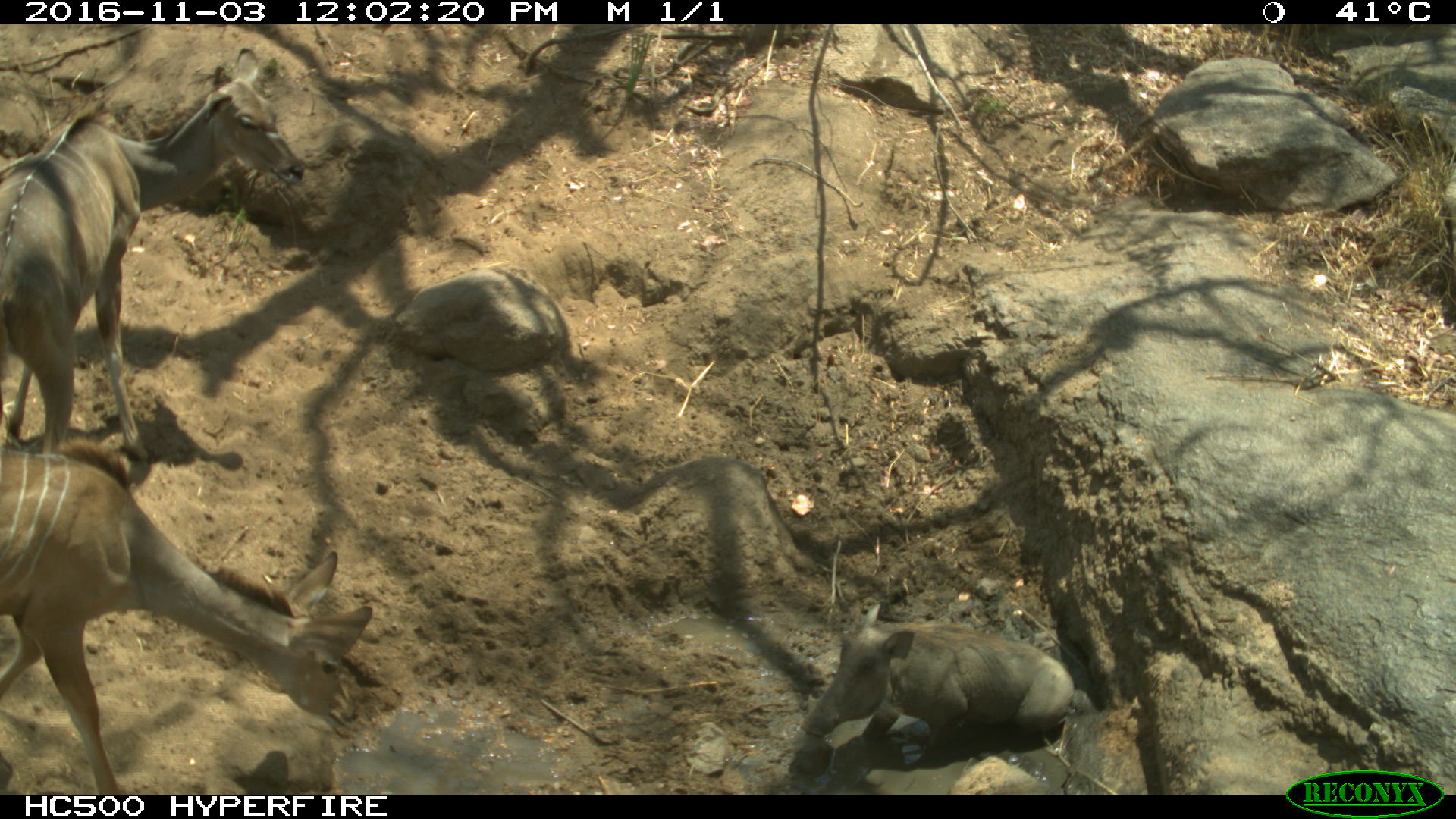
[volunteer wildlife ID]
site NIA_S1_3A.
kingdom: Animalia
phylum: Chordata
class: Mammalia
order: Artiodactyla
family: Bovidae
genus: Tragelaphus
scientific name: Tragelaphus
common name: kudu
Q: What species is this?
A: Kudu (Tragelaphus).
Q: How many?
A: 2.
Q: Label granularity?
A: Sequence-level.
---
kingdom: Animalia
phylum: Chordata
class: Mammalia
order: Artiodactyla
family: Suidae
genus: Phacochoerus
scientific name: Phacochoerus africanus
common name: warthog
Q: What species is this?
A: Warthog (Phacochoerus africanus).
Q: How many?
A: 1.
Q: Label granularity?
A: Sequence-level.